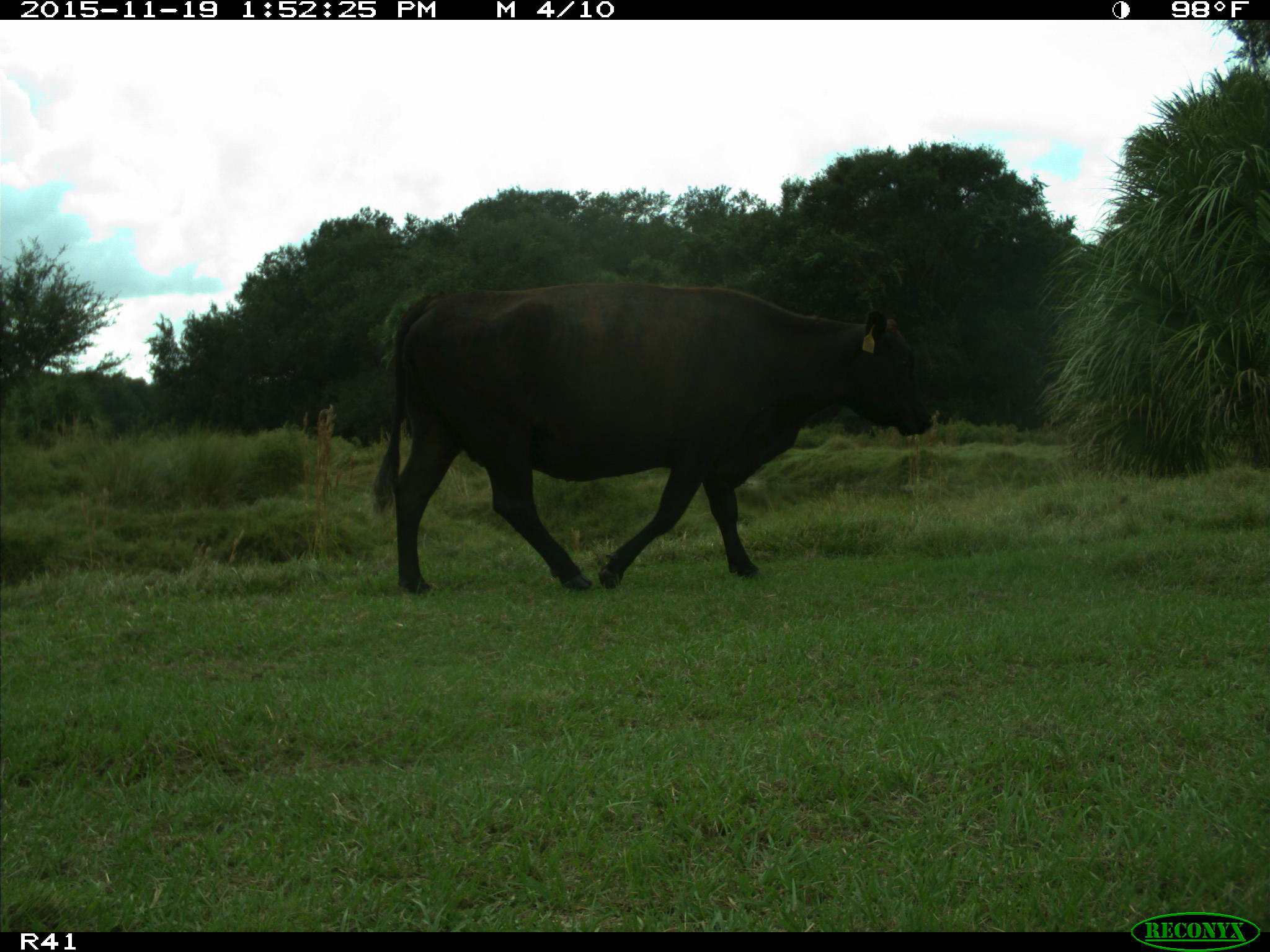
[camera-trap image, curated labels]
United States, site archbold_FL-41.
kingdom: Animalia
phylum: Chordata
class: Mammalia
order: Artiodactyla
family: Bovidae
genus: Bos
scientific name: Bos taurus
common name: domestic cow